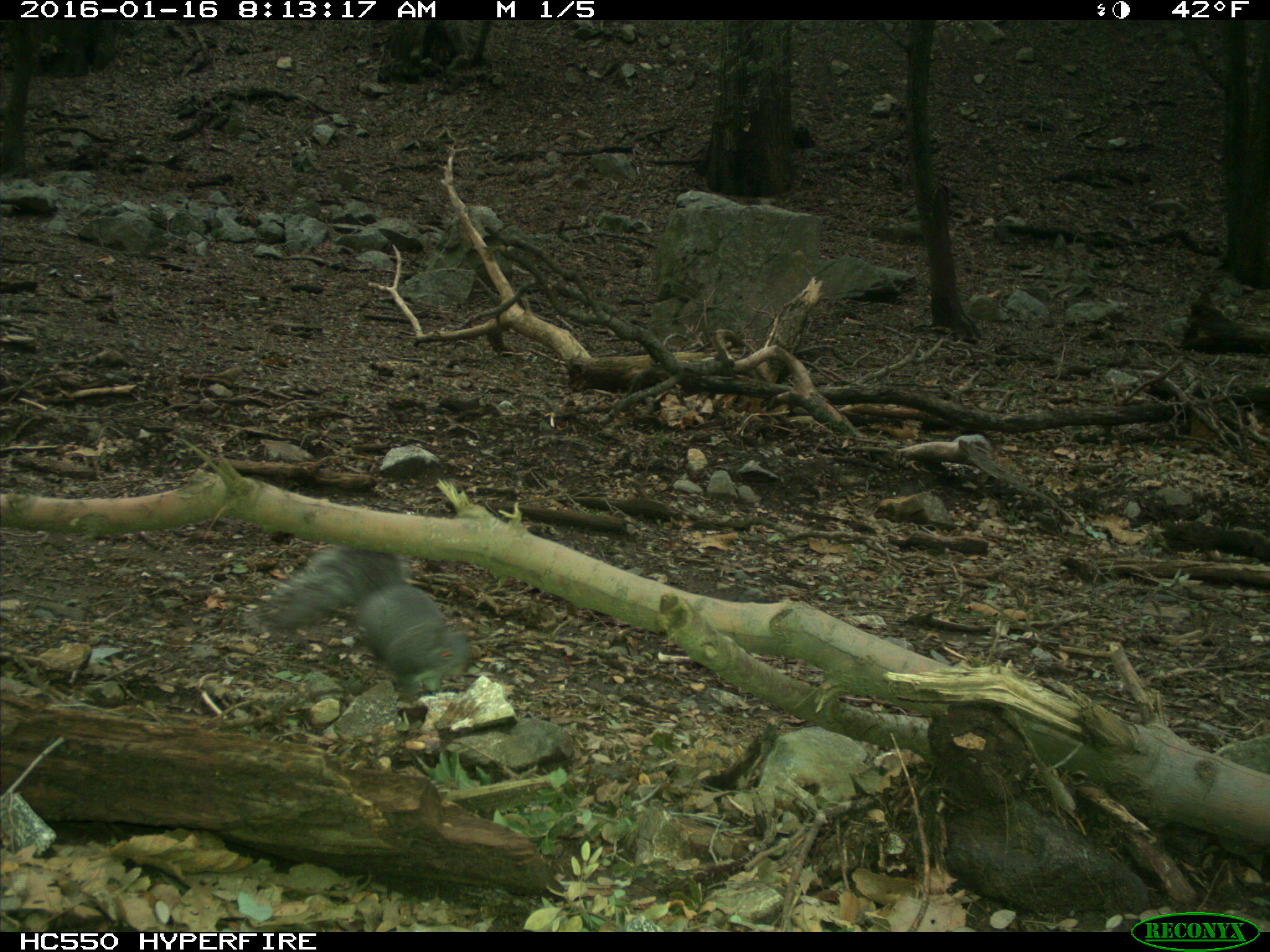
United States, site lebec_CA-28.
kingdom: Animalia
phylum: Chordata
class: Mammalia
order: Rodentia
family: Sciuridae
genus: Sciurus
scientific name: Sciurus carolinensis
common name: eastern gray squirrel